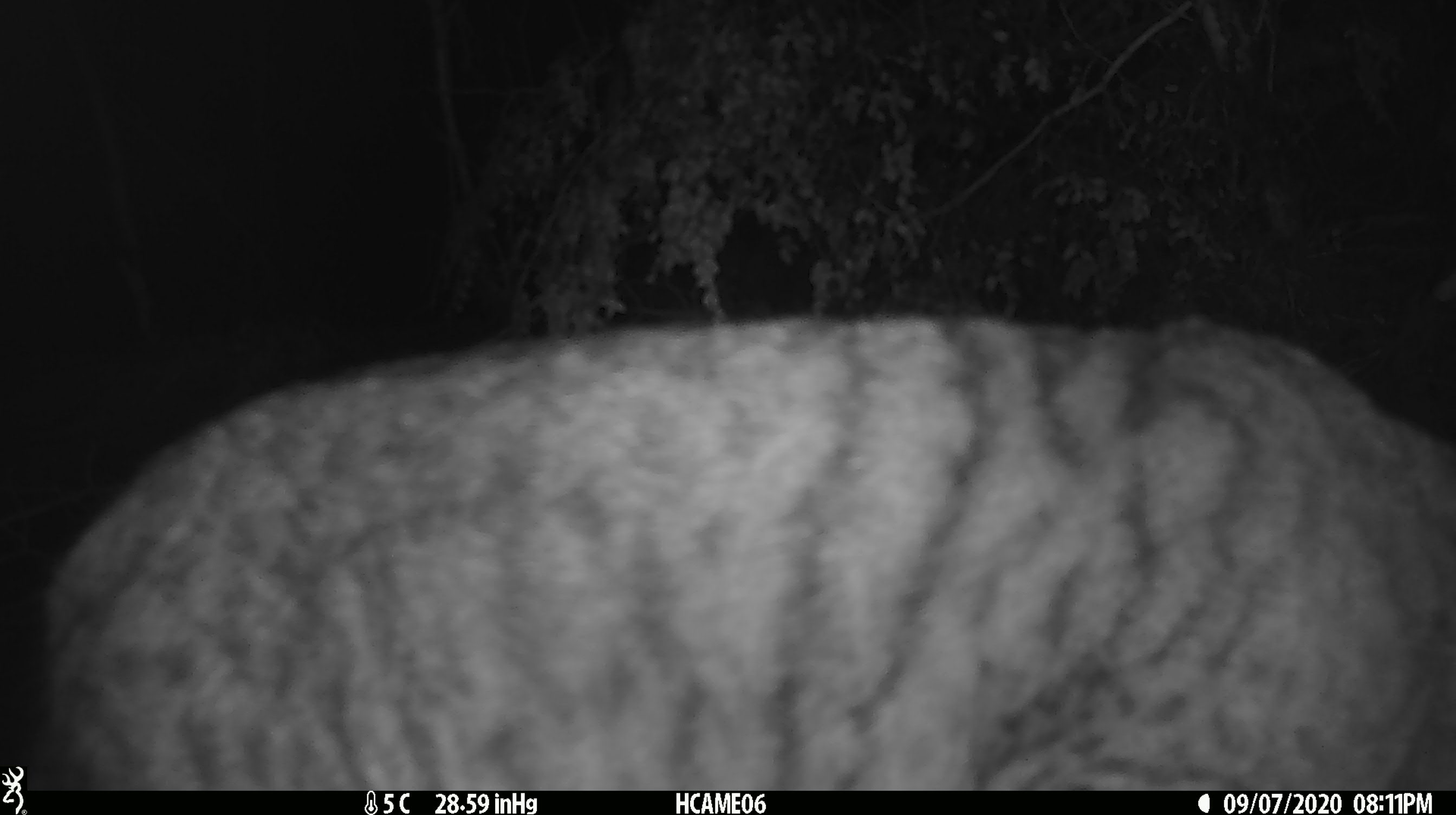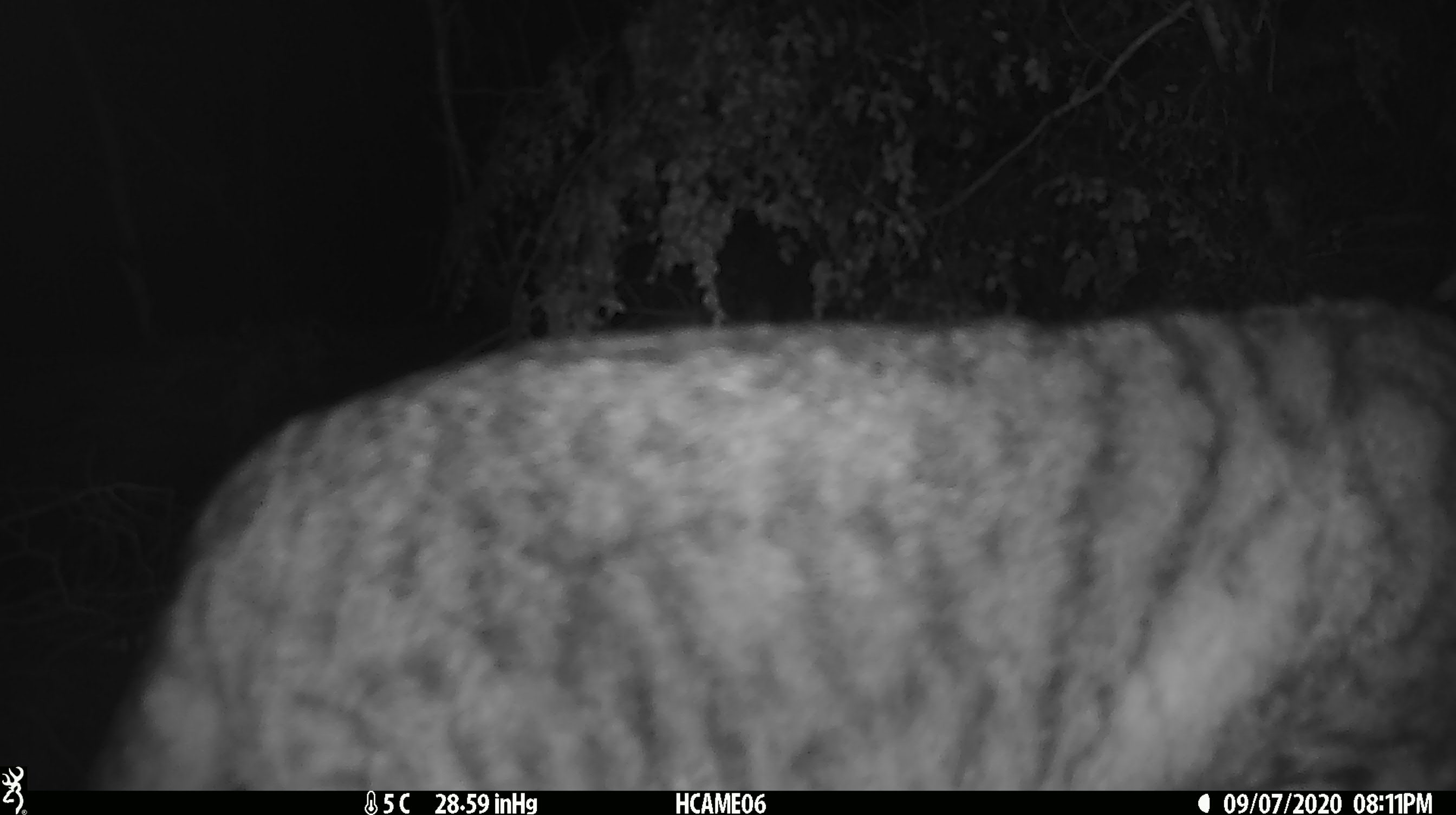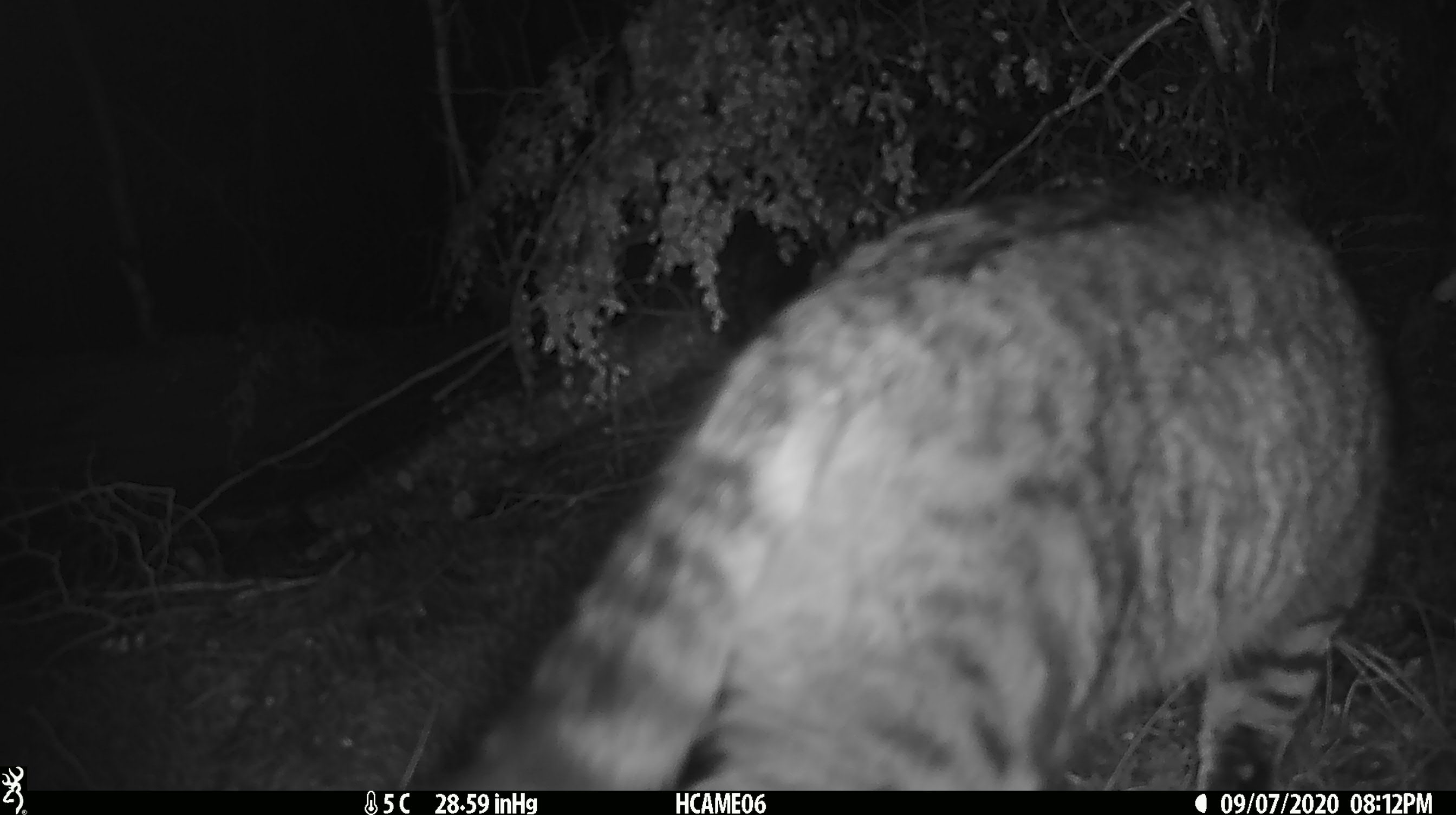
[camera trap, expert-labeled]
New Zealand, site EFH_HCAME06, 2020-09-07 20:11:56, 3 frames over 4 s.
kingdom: Animalia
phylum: Chordata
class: Mammalia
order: Carnivora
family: Felidae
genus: Felis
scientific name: Felis catus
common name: domestic cat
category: cat